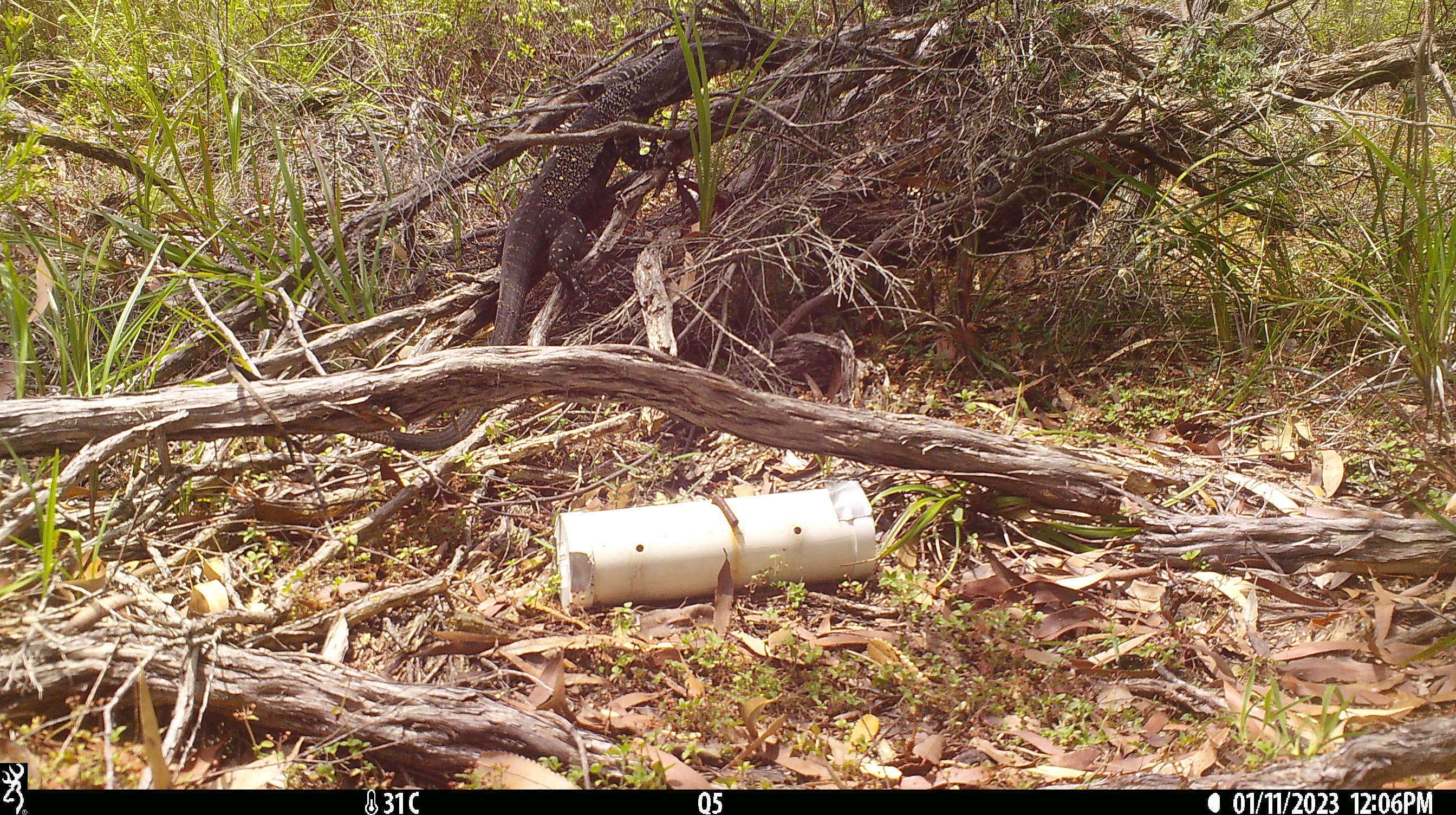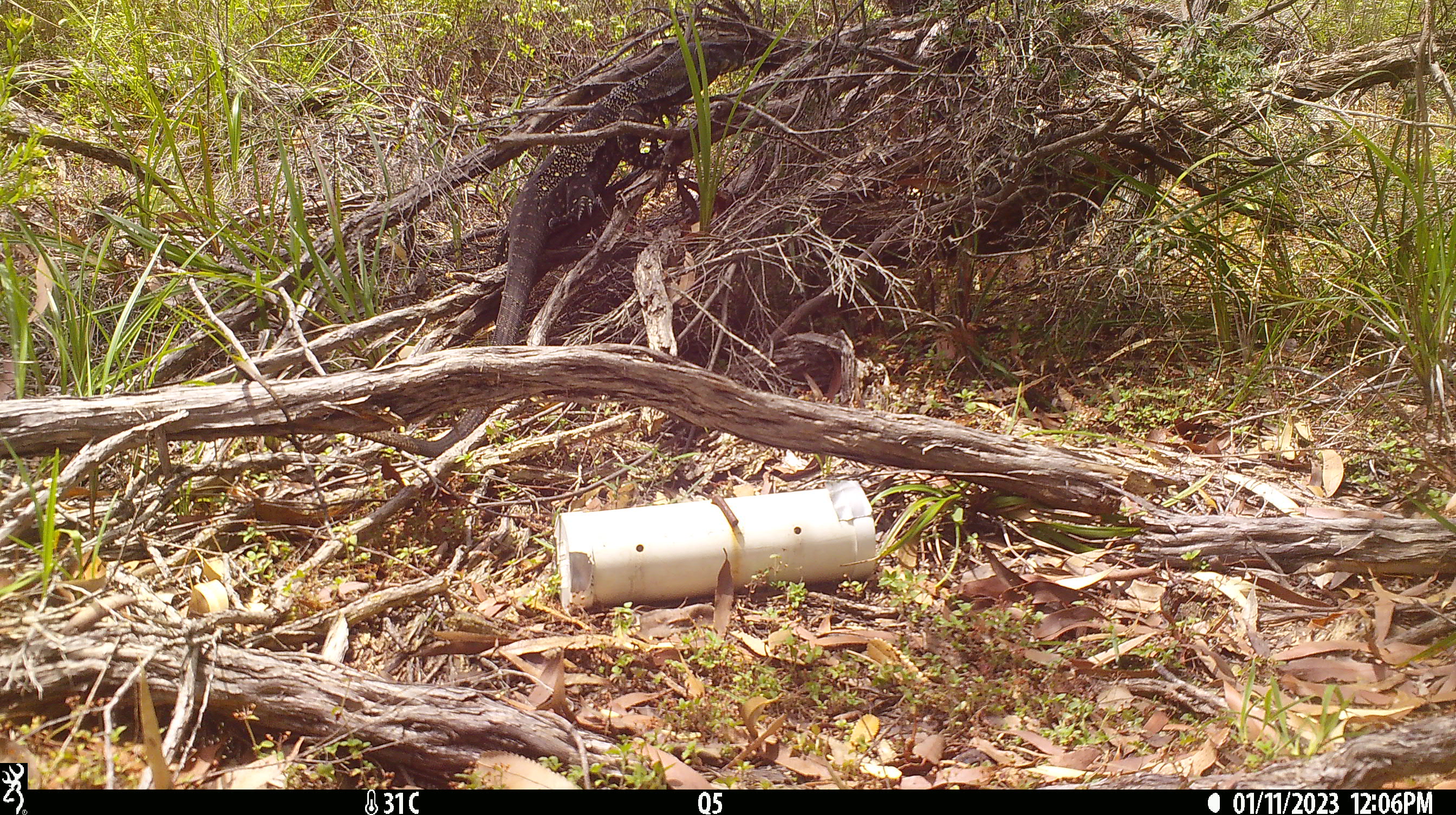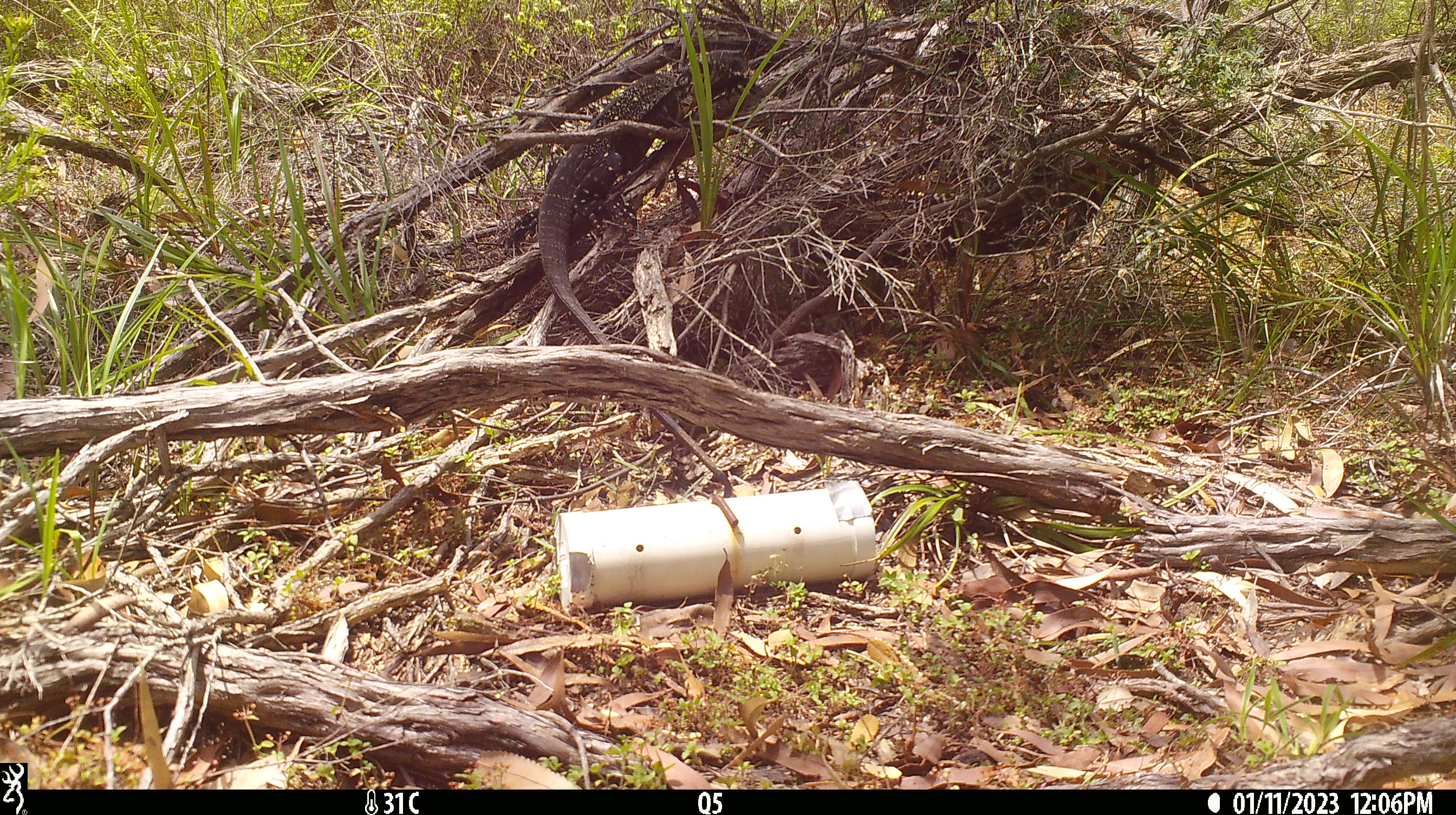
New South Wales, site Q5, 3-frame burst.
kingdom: Animalia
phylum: Chordata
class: Reptilia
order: Squamata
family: Varanidae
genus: Varanus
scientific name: Varanus varius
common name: lace monitor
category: goanna